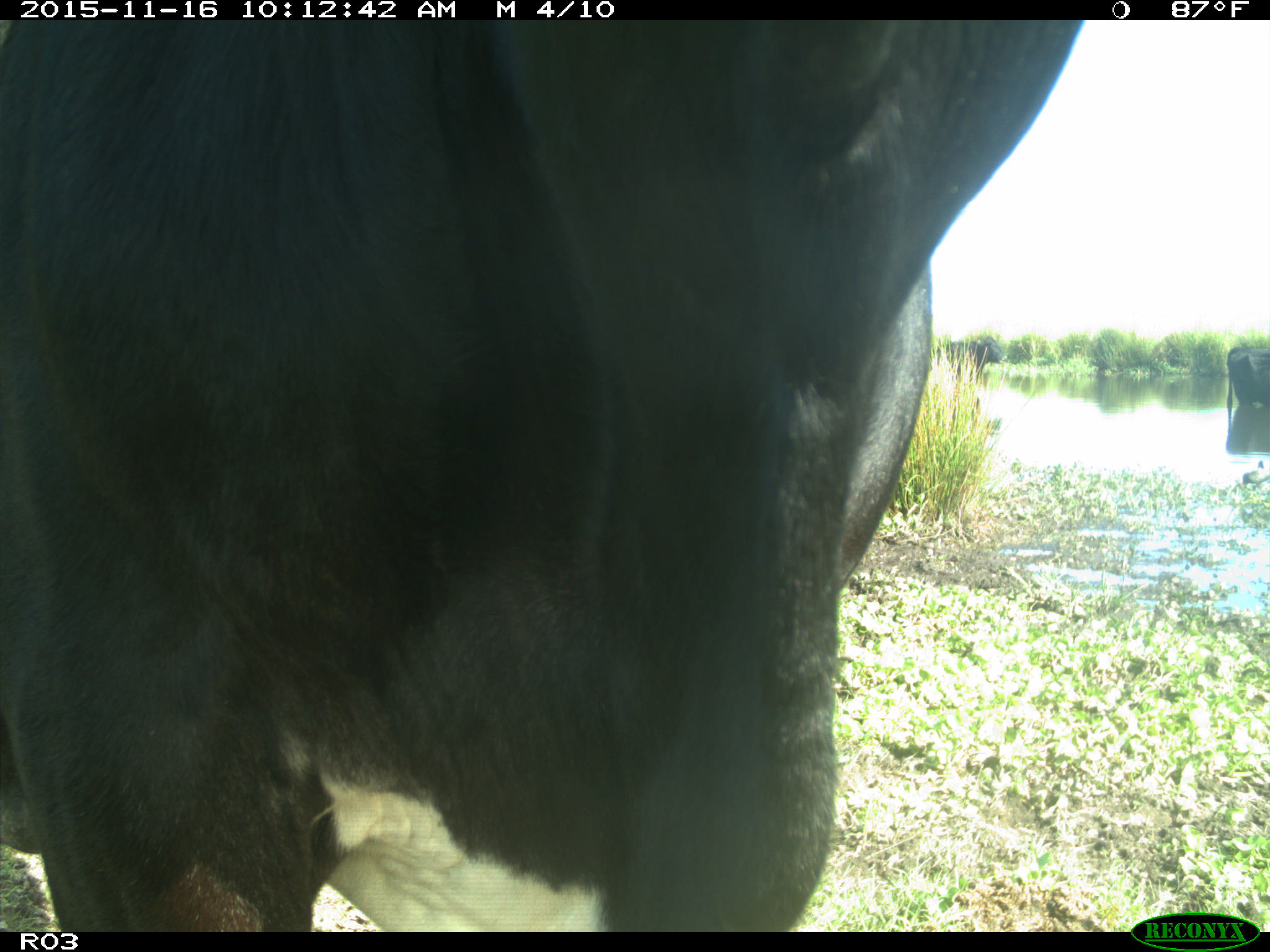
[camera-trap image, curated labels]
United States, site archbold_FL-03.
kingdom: Animalia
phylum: Chordata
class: Mammalia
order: Artiodactyla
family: Bovidae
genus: Bos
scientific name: Bos taurus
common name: domestic cow